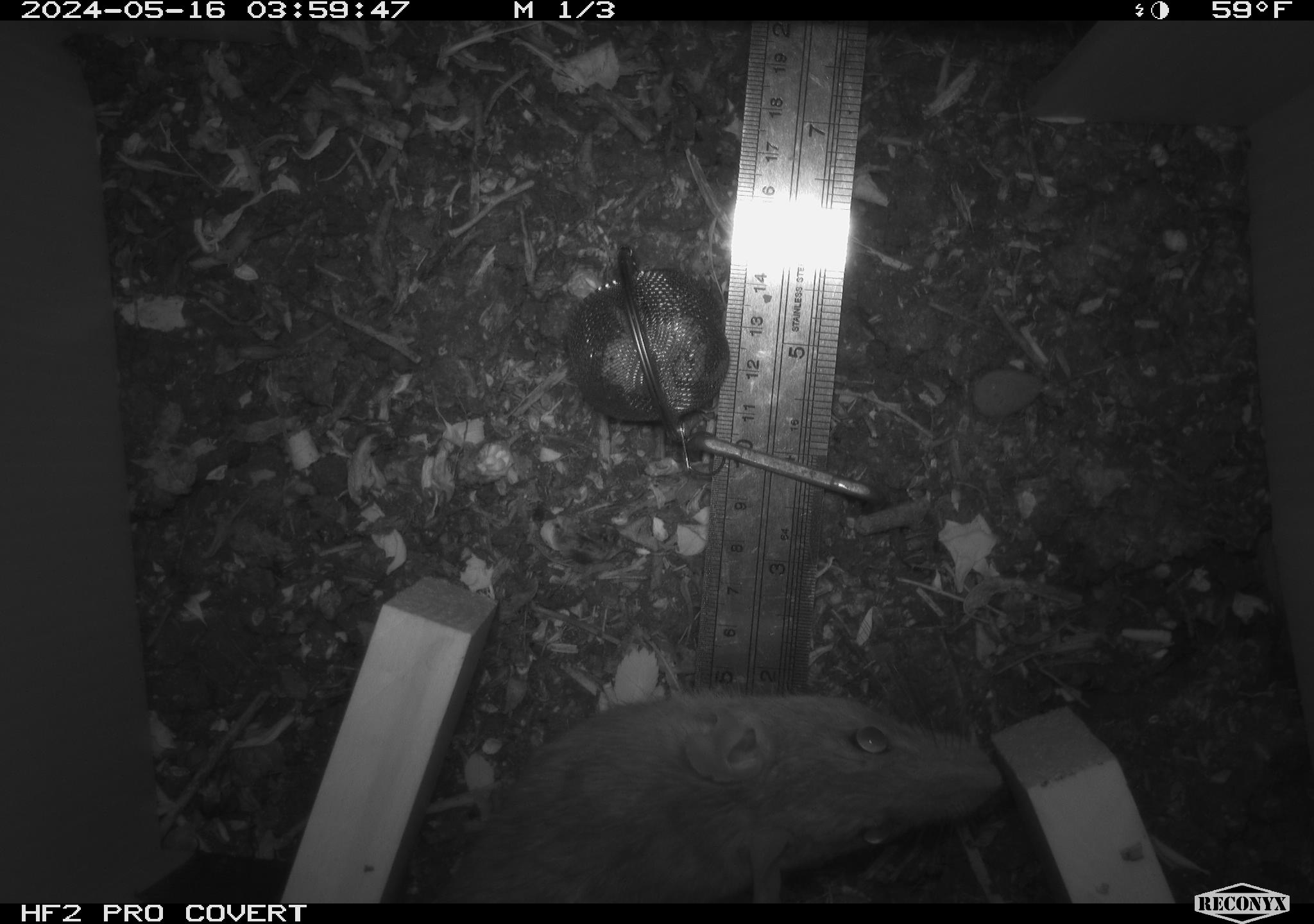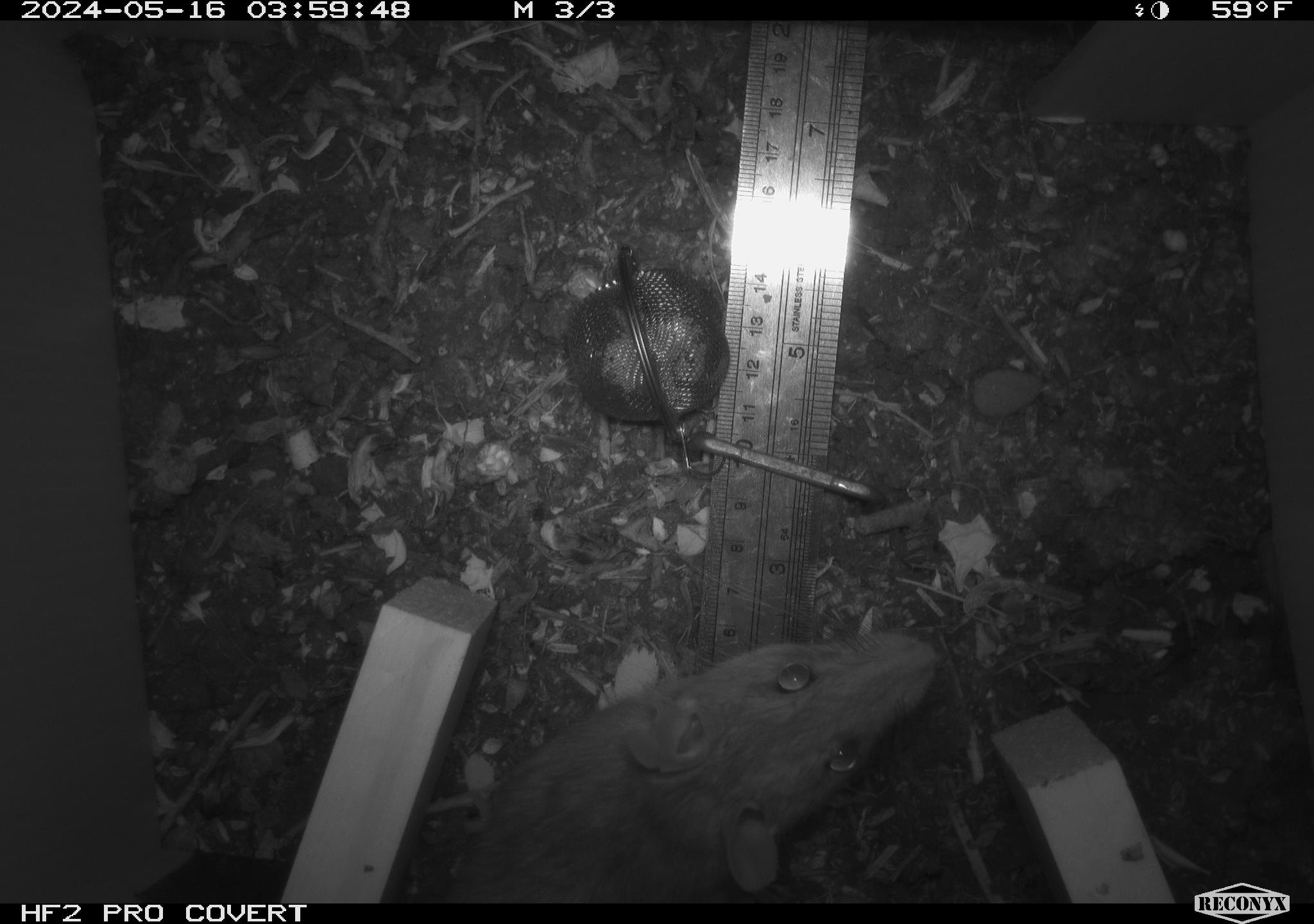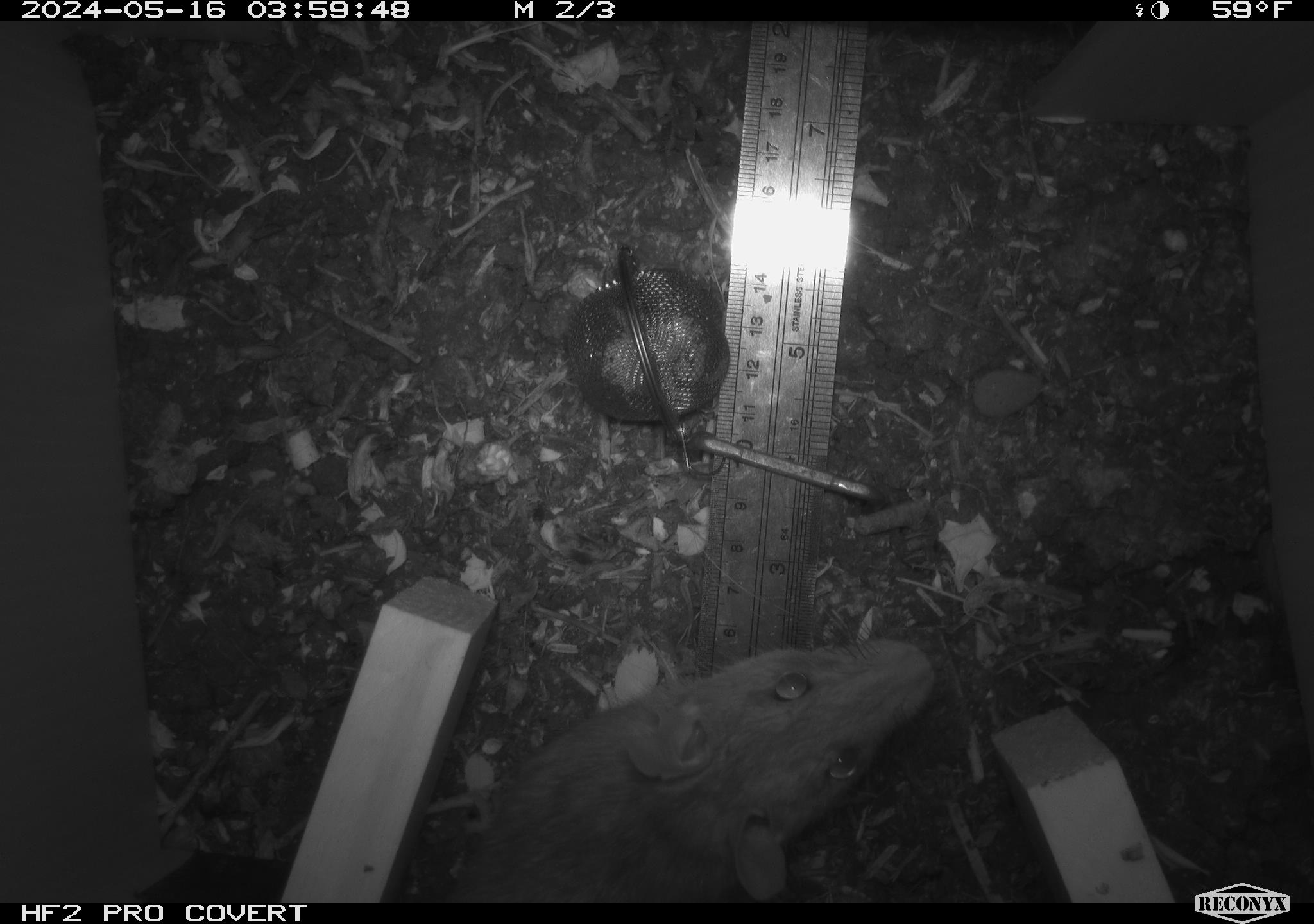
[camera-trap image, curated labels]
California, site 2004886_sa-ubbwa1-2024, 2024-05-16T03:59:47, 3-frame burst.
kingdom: Animalia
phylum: Chordata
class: Mammalia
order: Rodentia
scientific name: Rodentia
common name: woodrat or rat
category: woodrat or rat species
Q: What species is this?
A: Woodrat or rat species (woodrat or rat) (Rodentia).